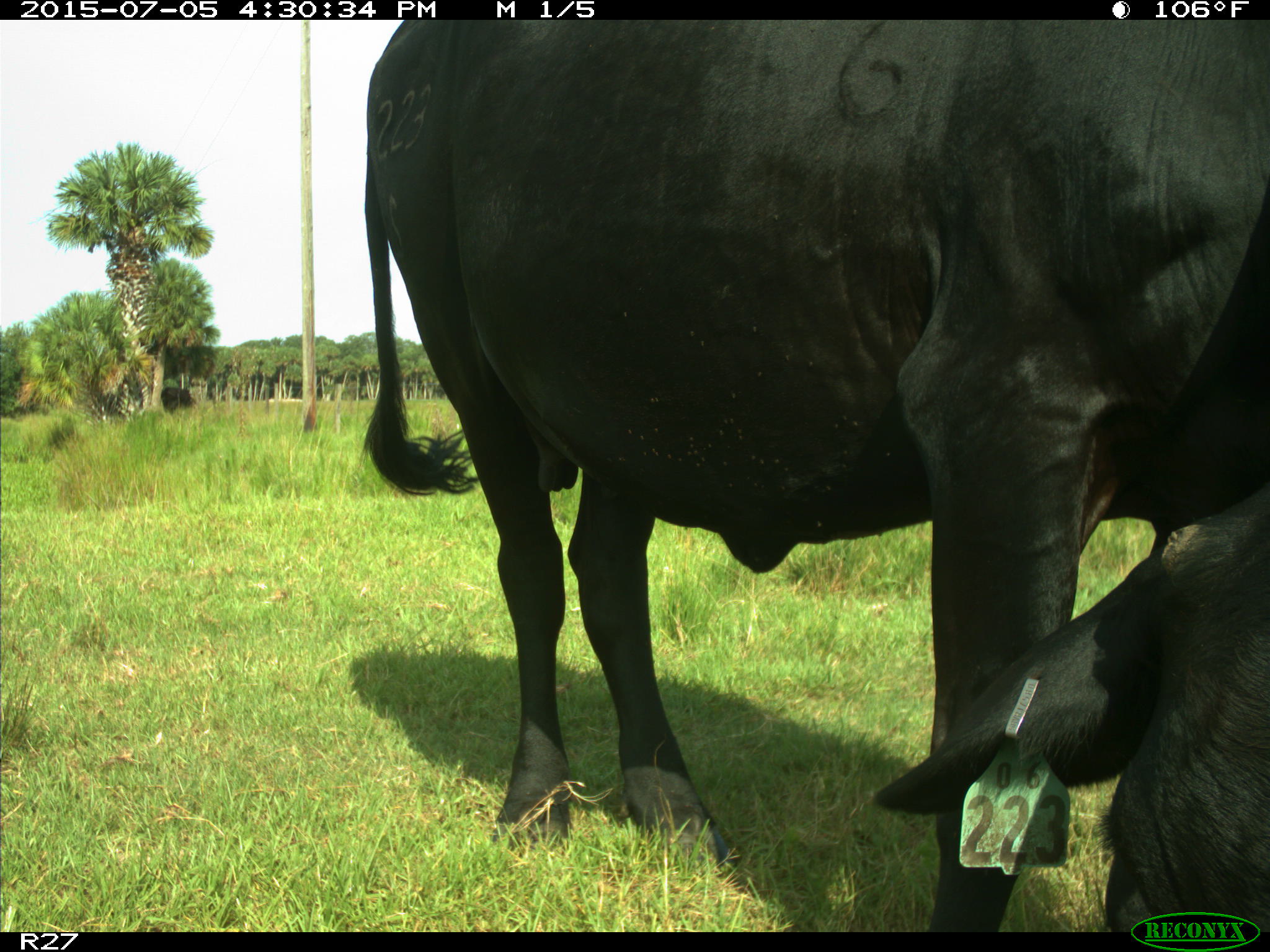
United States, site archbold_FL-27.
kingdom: Animalia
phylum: Chordata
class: Mammalia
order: Artiodactyla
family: Bovidae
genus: Bos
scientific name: Bos taurus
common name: domestic cow